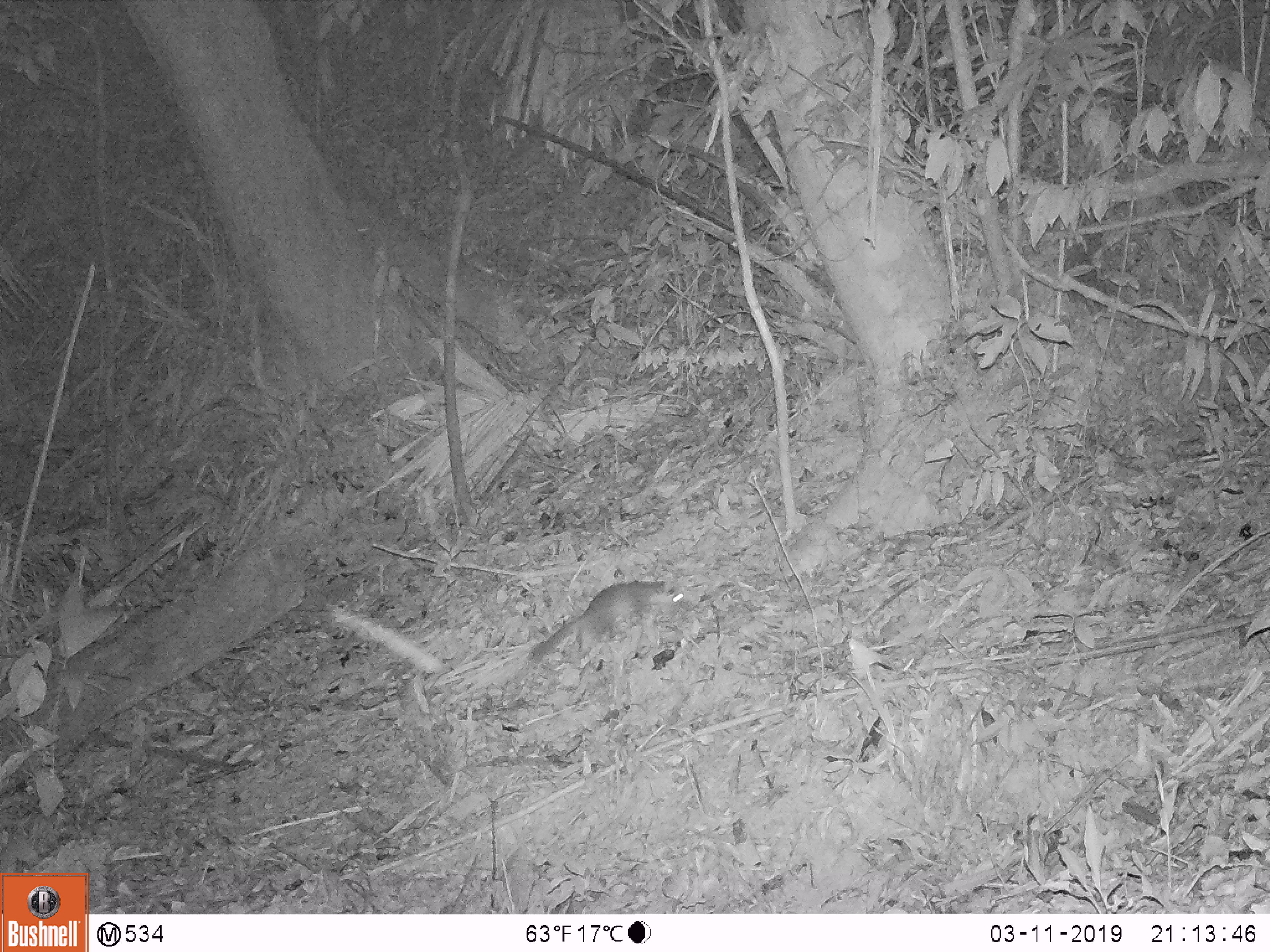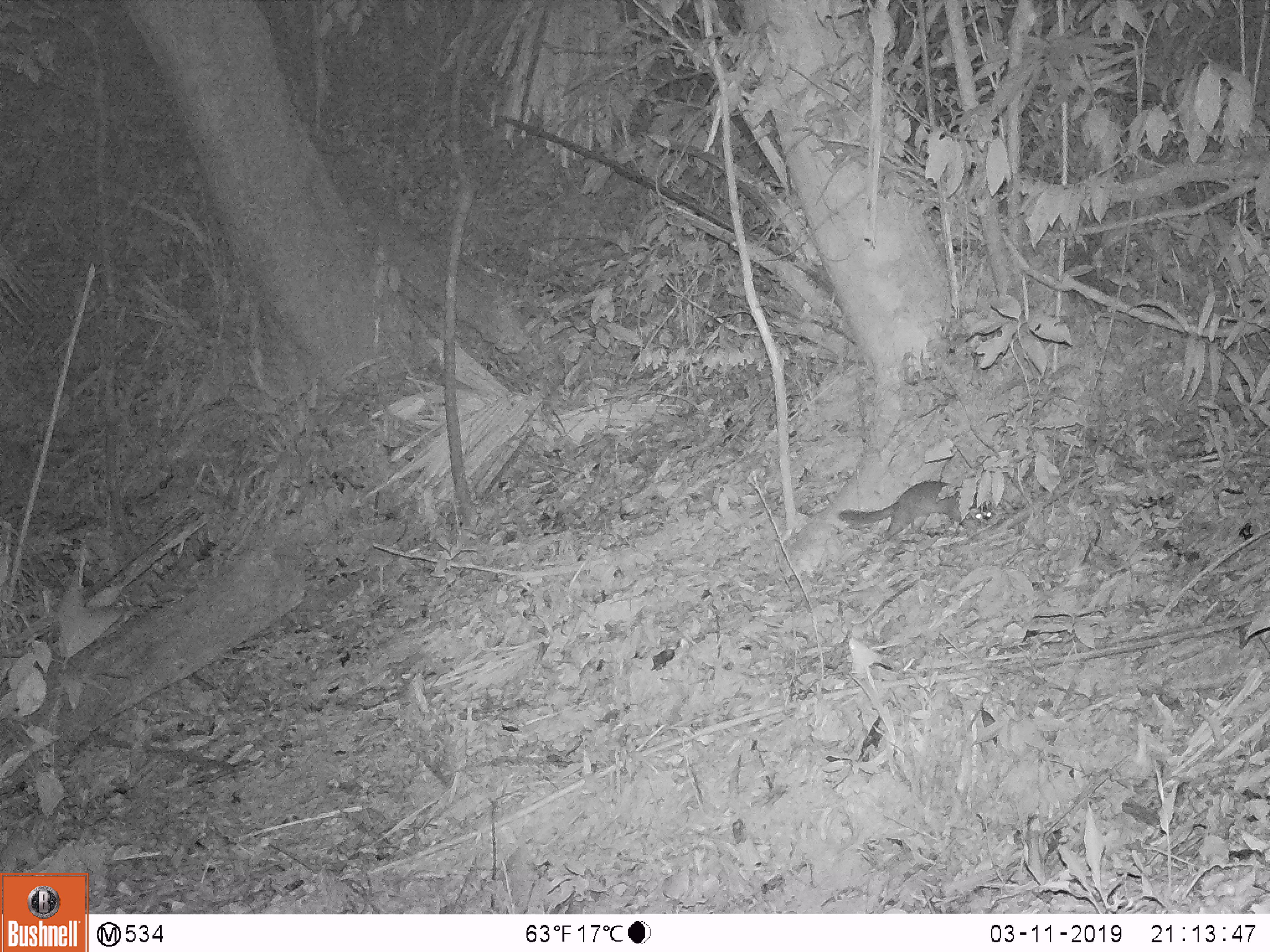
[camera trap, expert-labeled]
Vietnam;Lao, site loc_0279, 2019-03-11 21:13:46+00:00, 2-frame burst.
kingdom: Animalia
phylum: Chordata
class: Mammalia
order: Carnivora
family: Mustelidae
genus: Melogale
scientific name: Melogale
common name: ferret badger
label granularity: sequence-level